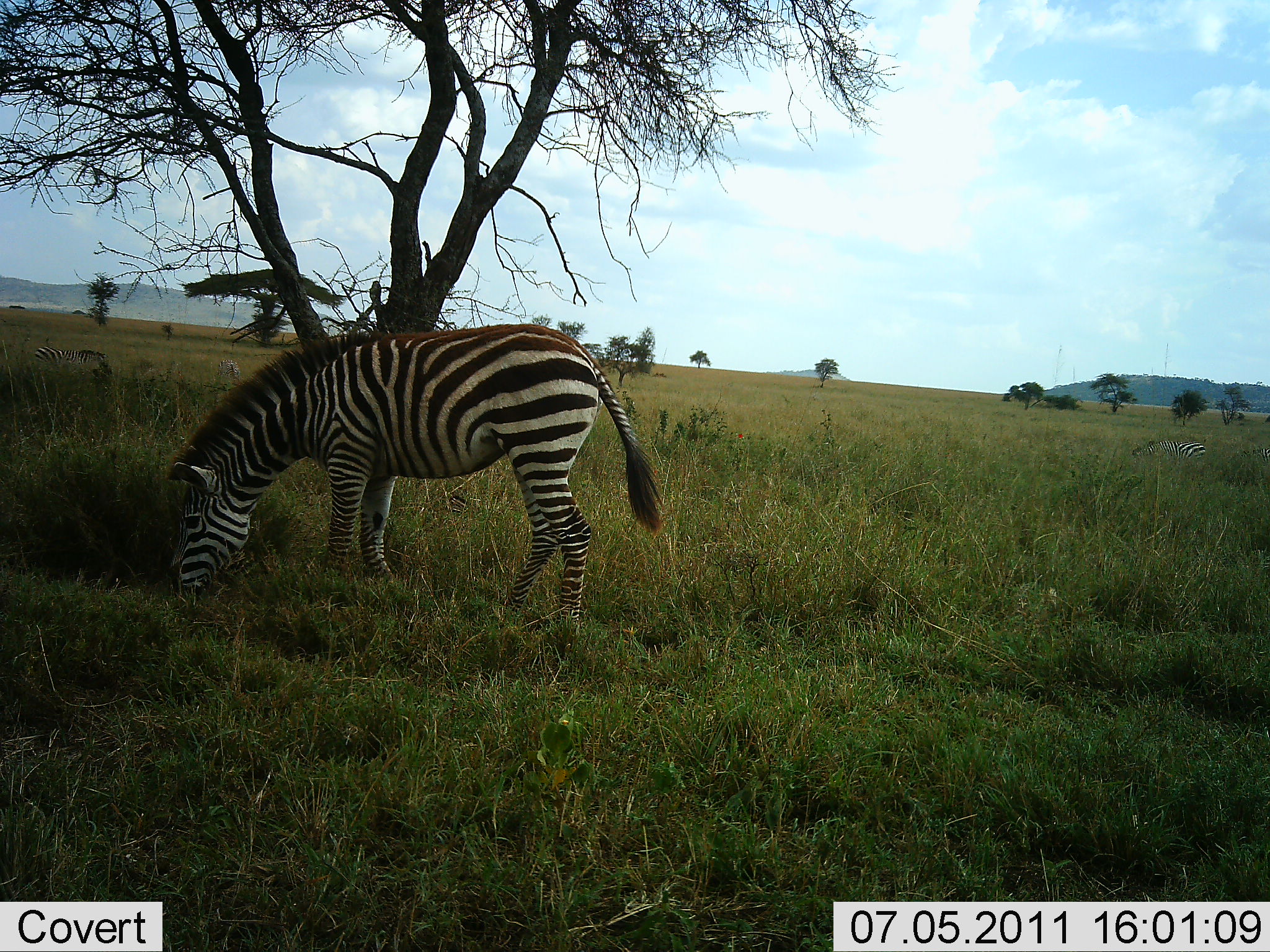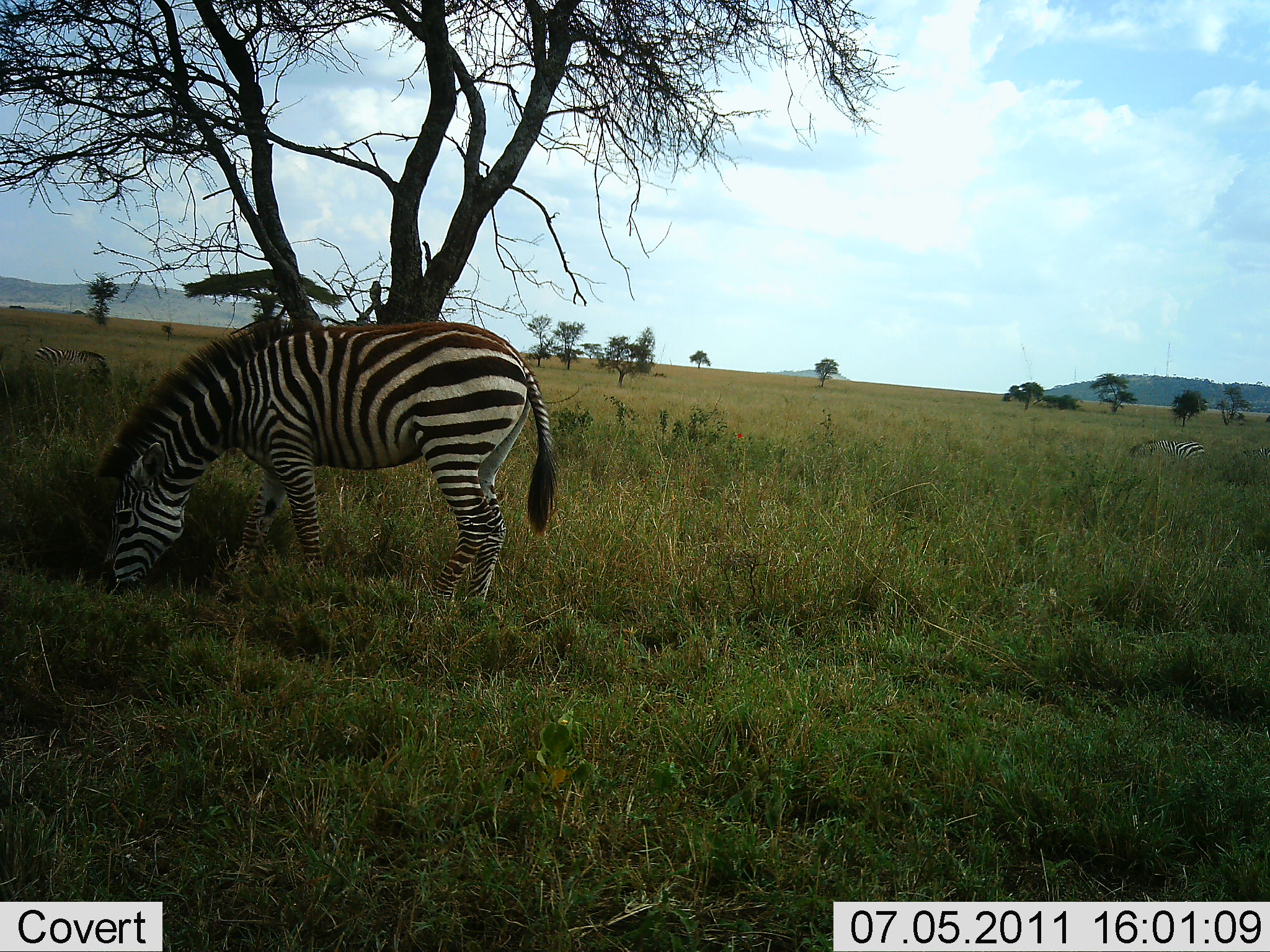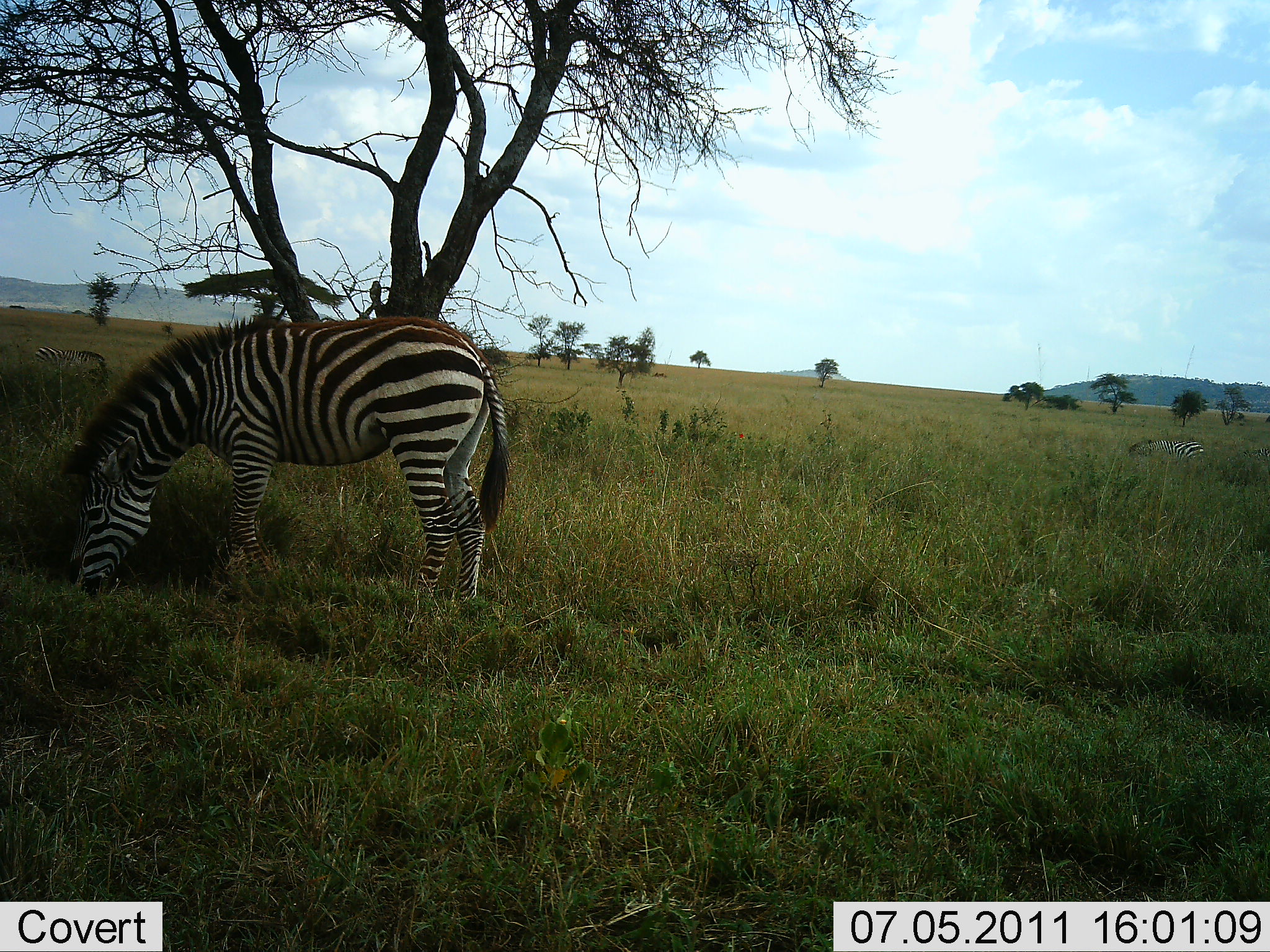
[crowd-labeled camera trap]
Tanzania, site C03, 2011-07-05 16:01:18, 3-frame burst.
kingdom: Animalia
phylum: Chordata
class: Mammalia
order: Perissodactyla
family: Equidae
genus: Equus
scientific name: Equus quagga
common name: plains zebra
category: zebra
Zebra (plains zebra) (Equus quagga), count 1. Behavior (volunteer vote fractions): standing 18%, resting 0%, moving 9%, interacting 0%. Young present (vote fraction): 0%. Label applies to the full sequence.